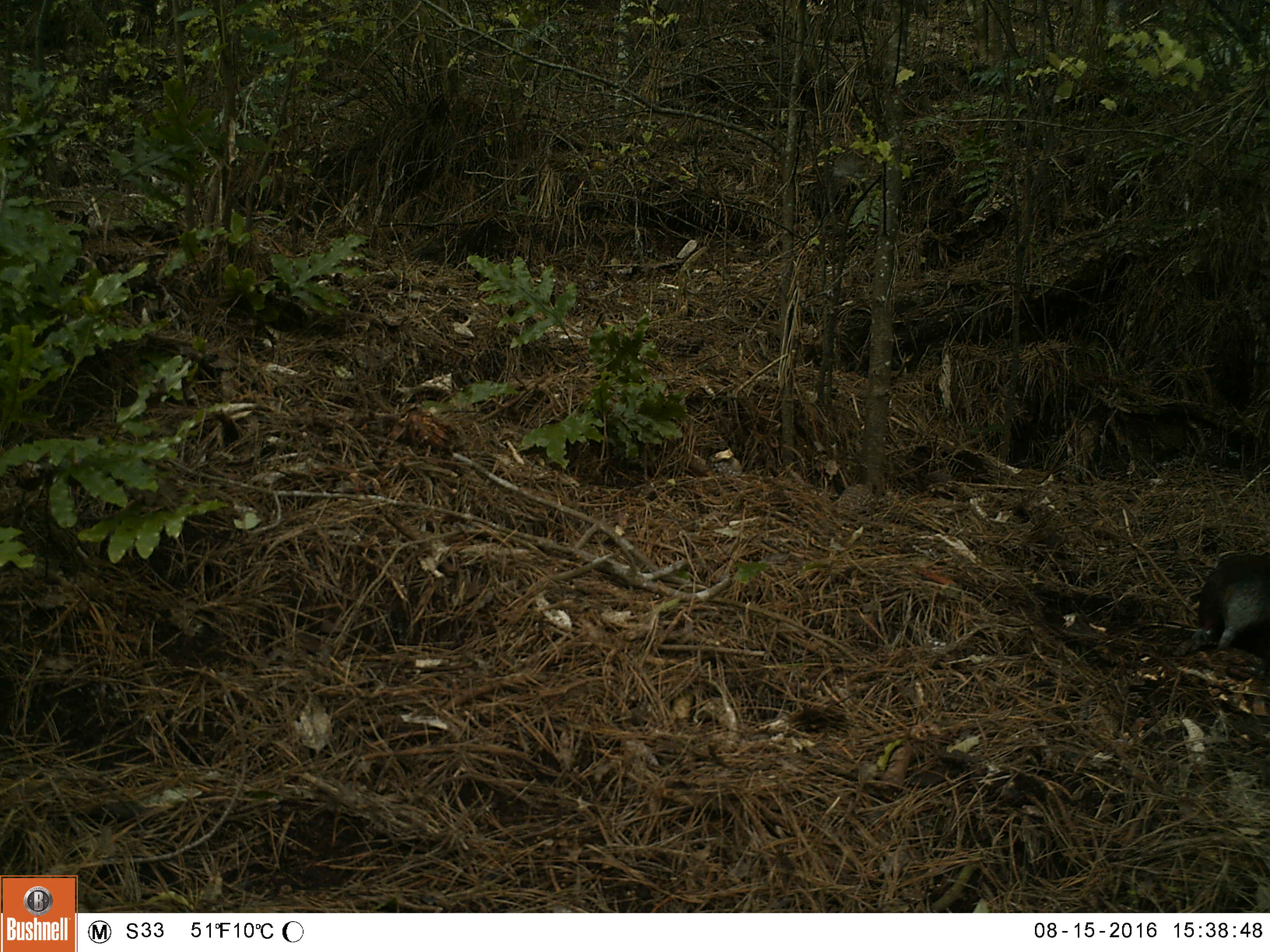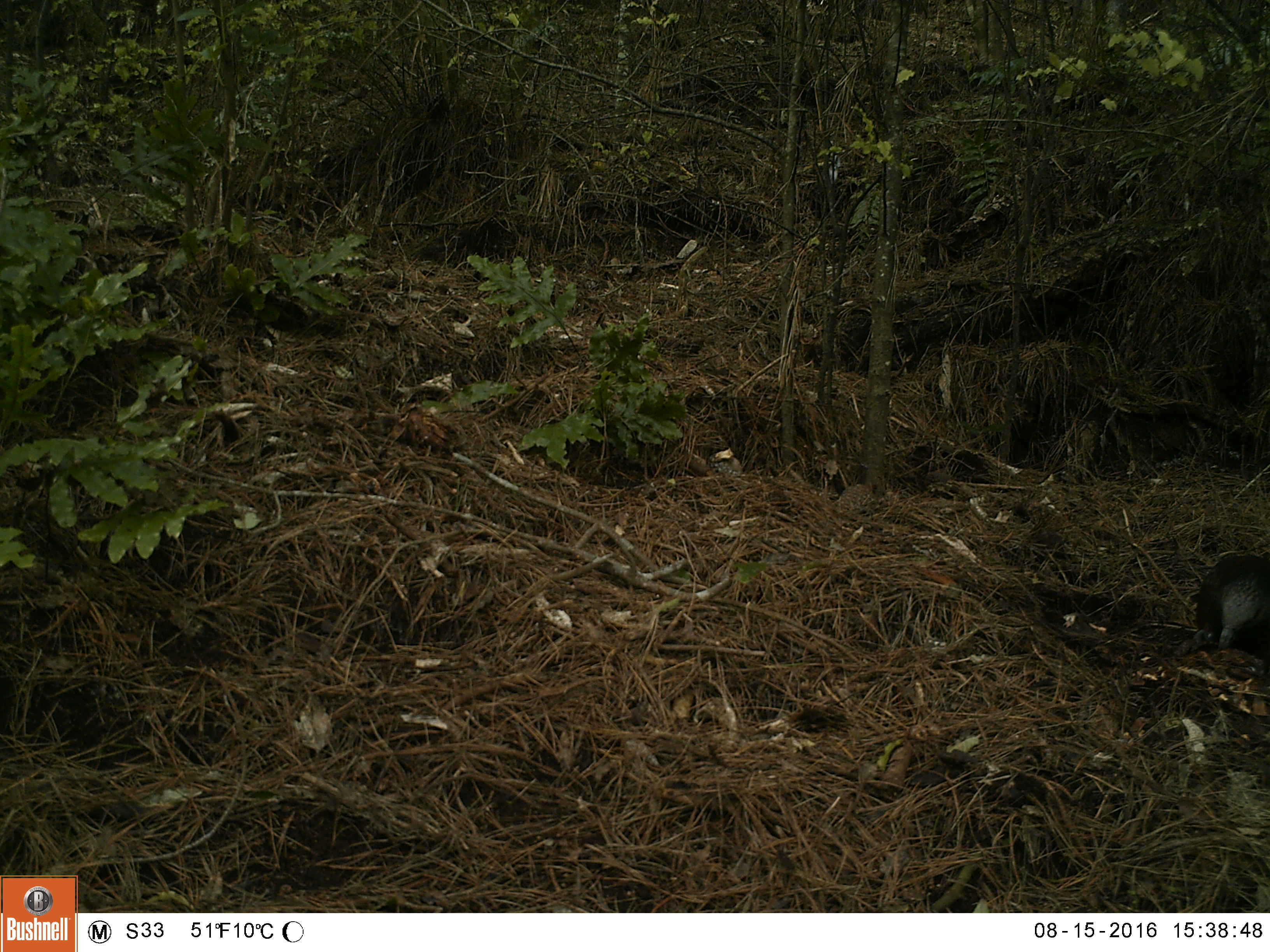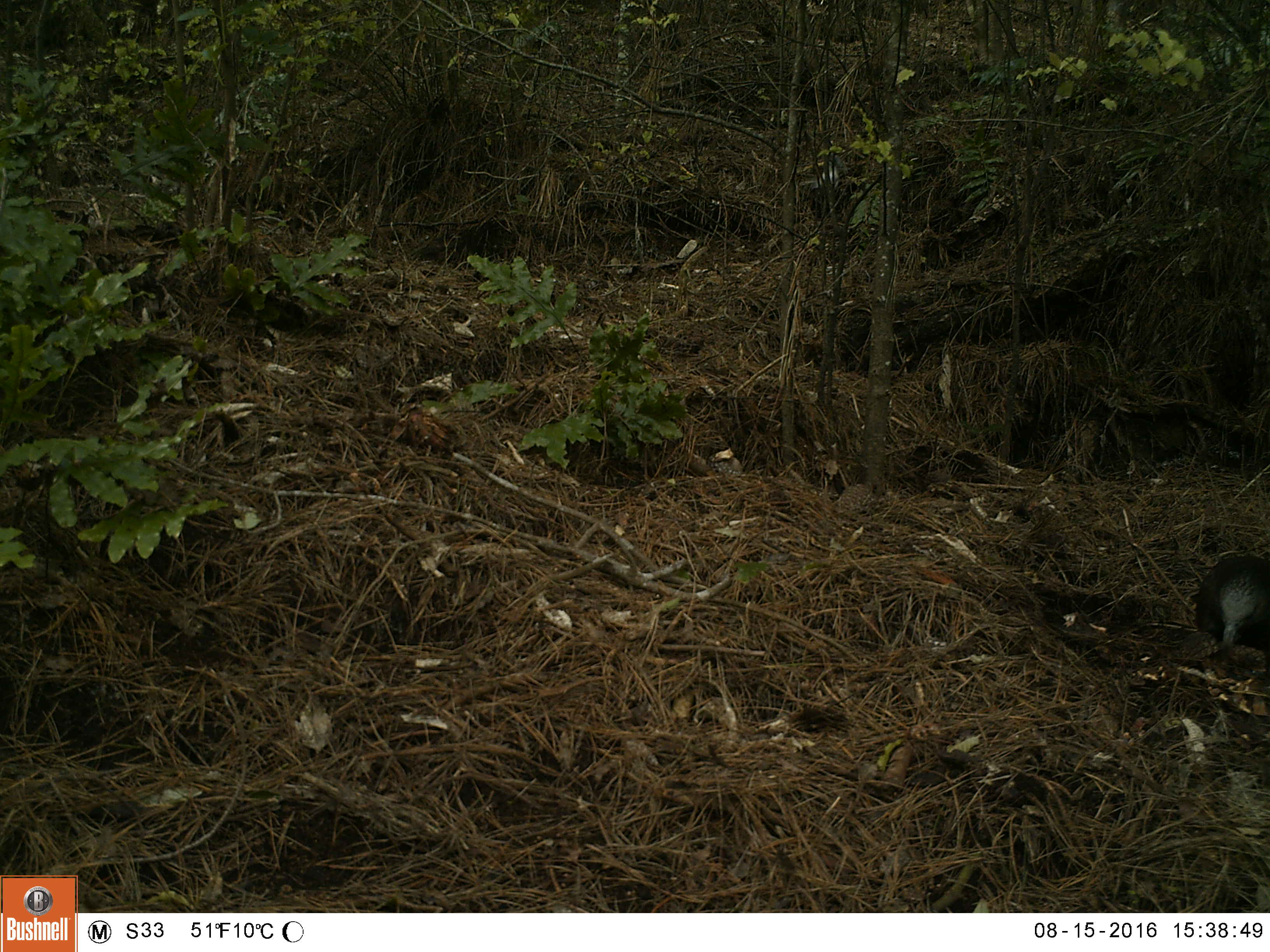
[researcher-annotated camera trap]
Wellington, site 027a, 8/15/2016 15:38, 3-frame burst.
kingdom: Animalia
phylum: Chordata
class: Aves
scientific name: Aves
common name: bird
Bird (Aves).